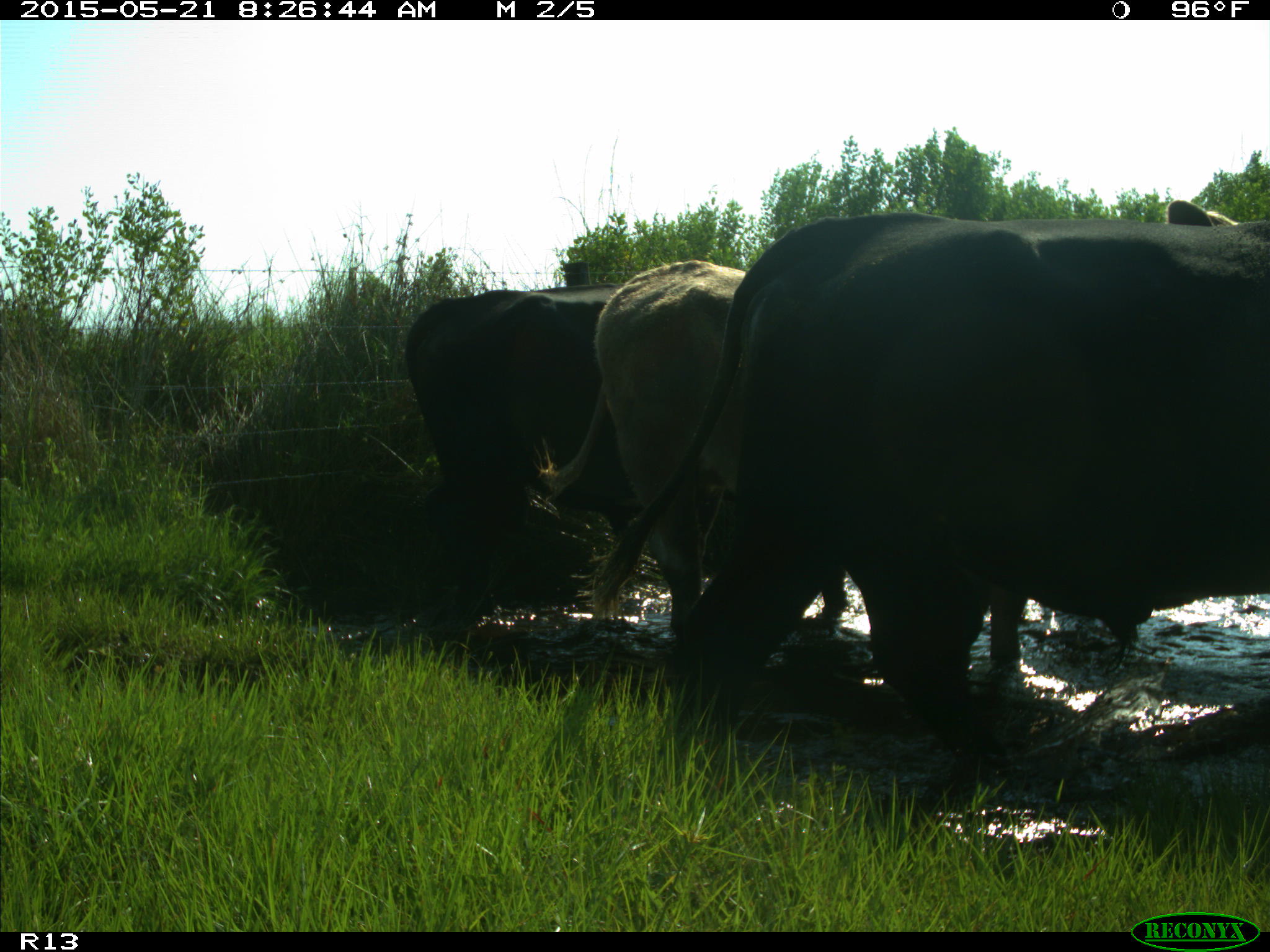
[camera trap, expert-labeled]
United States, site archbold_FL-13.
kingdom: Animalia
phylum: Chordata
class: Mammalia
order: Artiodactyla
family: Bovidae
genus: Bos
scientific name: Bos taurus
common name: domestic cow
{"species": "Bos taurus (domestic cow)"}